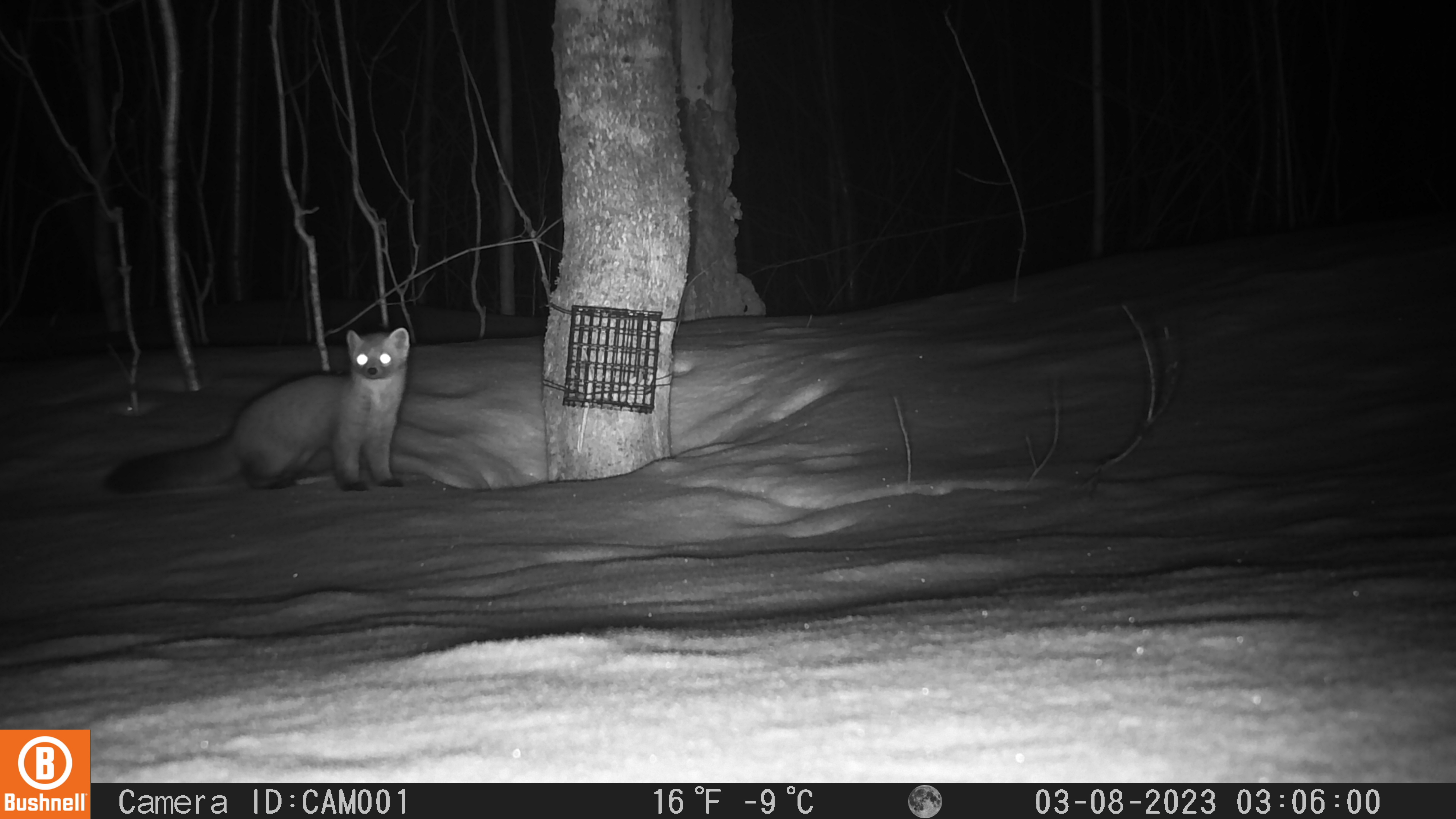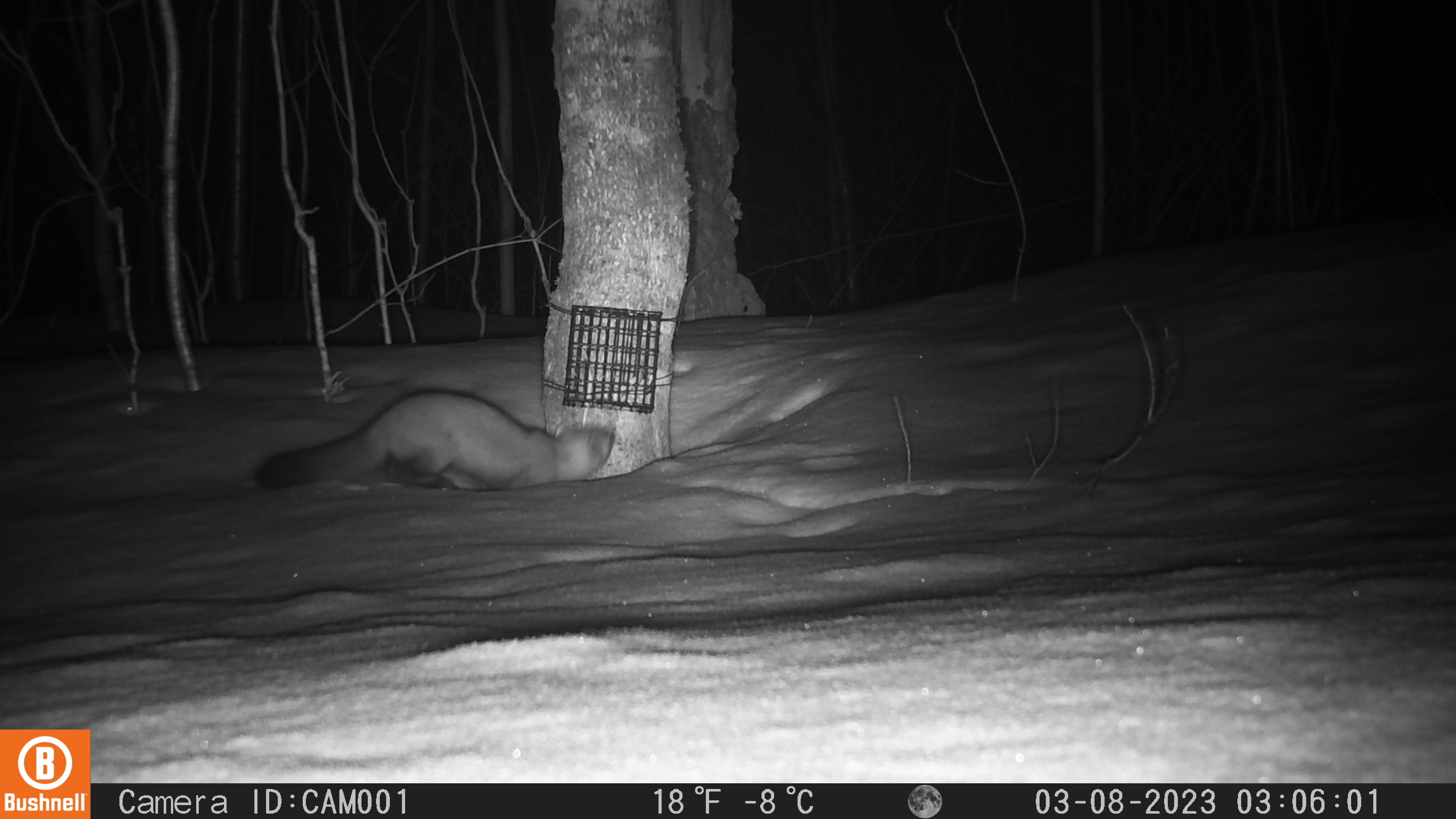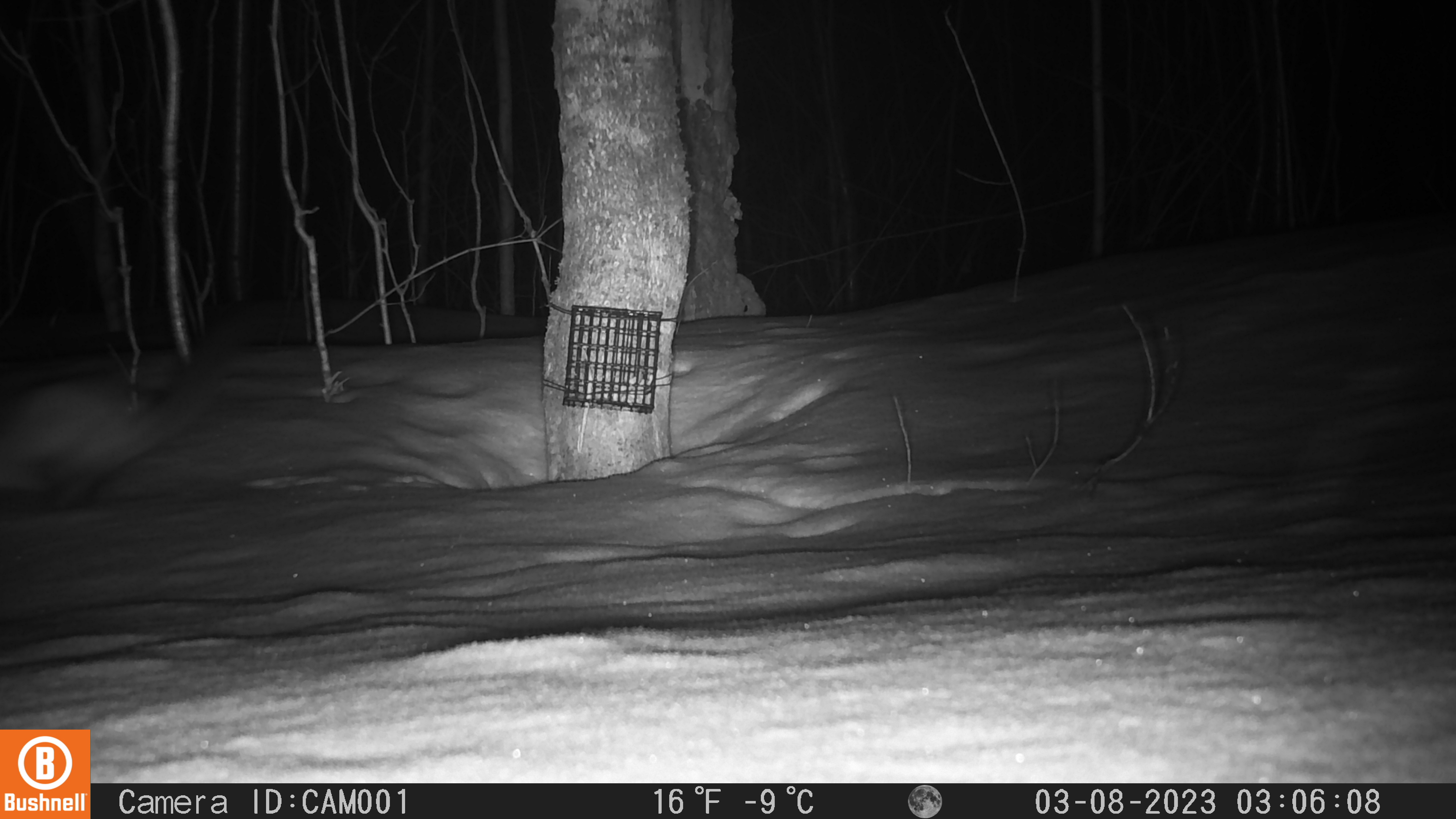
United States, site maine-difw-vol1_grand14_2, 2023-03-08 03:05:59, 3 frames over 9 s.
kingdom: Animalia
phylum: Chordata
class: Mammalia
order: Carnivora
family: Mustelidae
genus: Martes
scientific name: Martes americana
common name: american marten